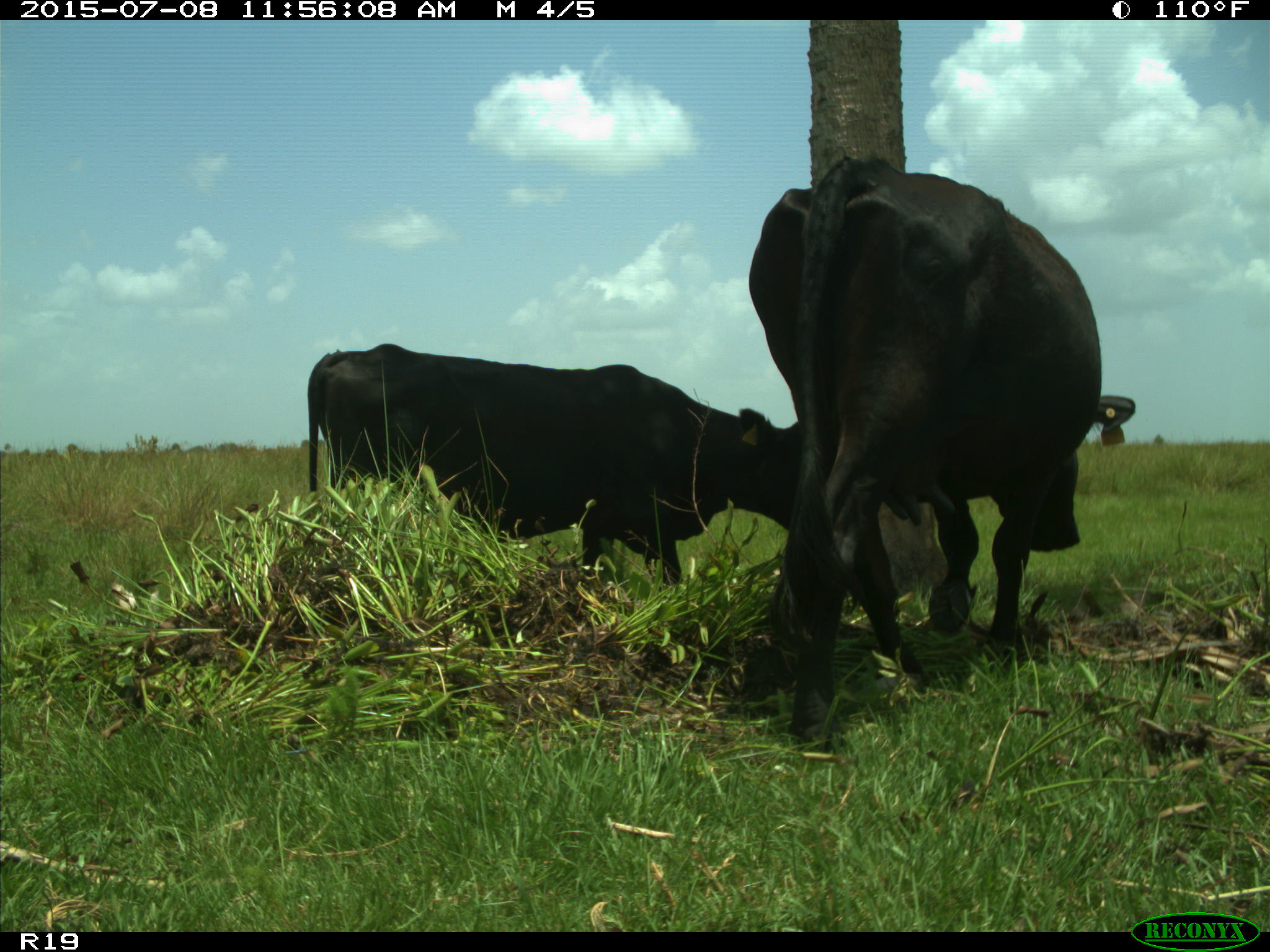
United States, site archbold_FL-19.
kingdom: Animalia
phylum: Chordata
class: Mammalia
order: Artiodactyla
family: Bovidae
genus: Bos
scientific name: Bos taurus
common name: domestic cow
Bos taurus (domestic cow).